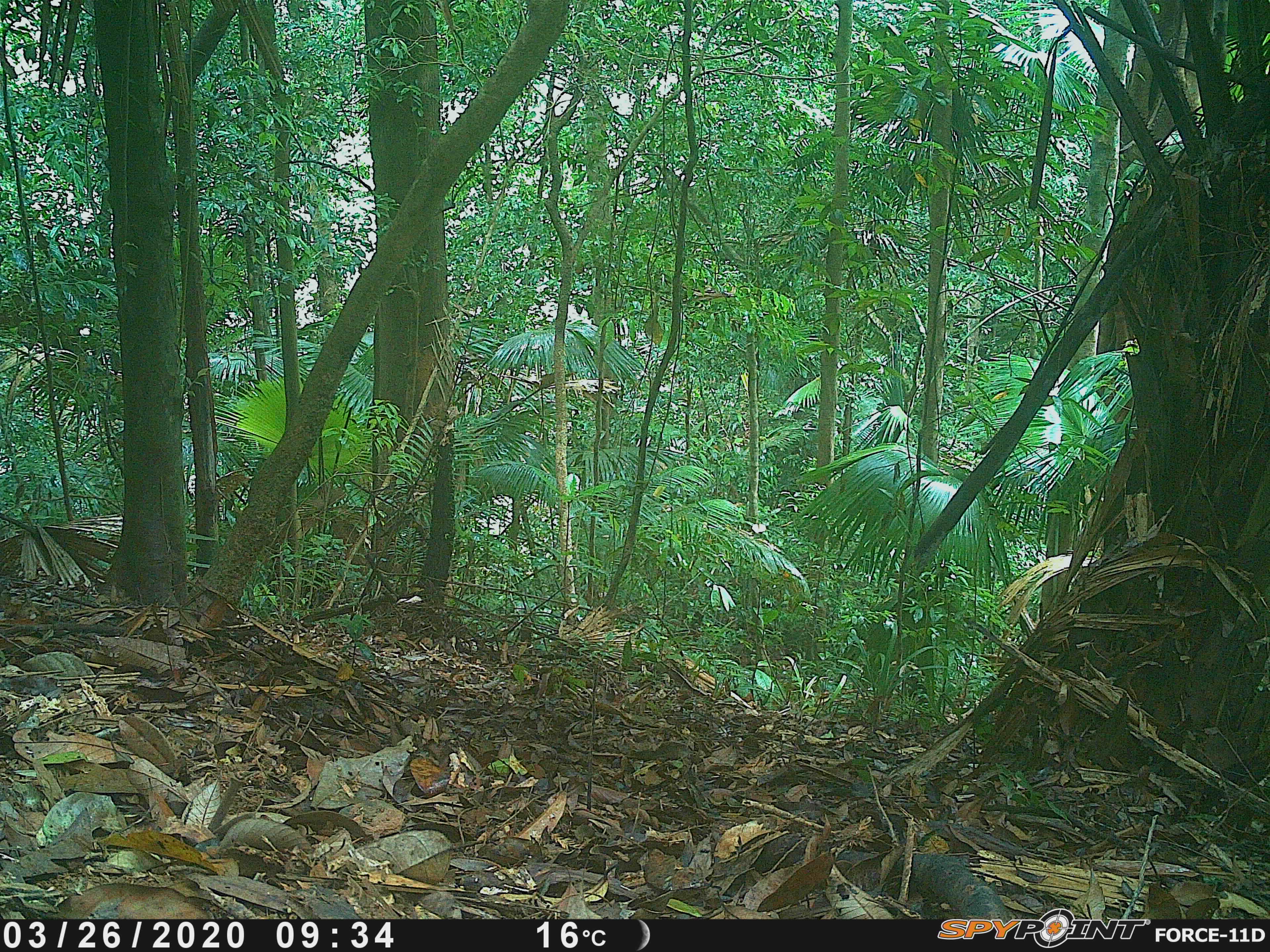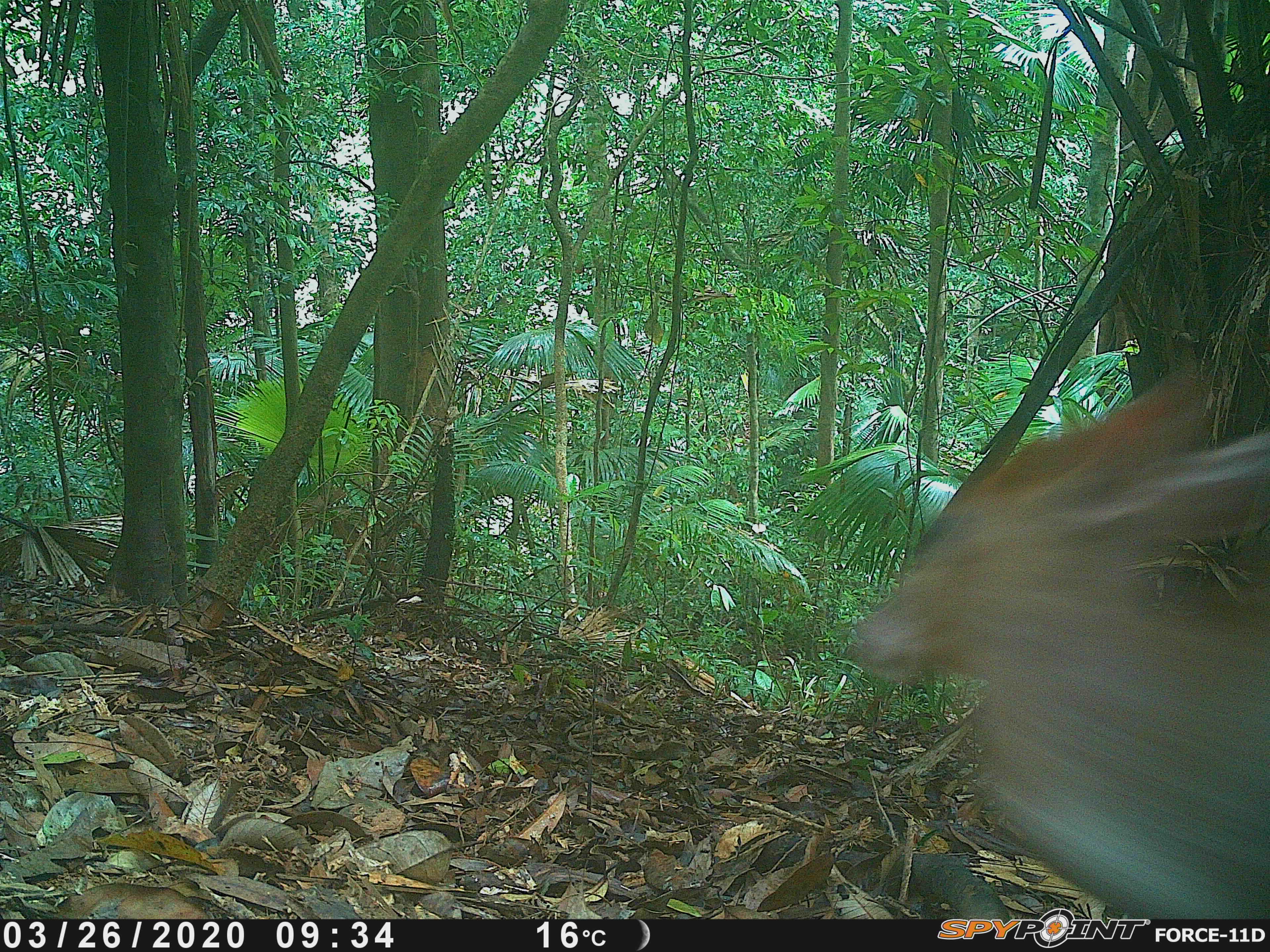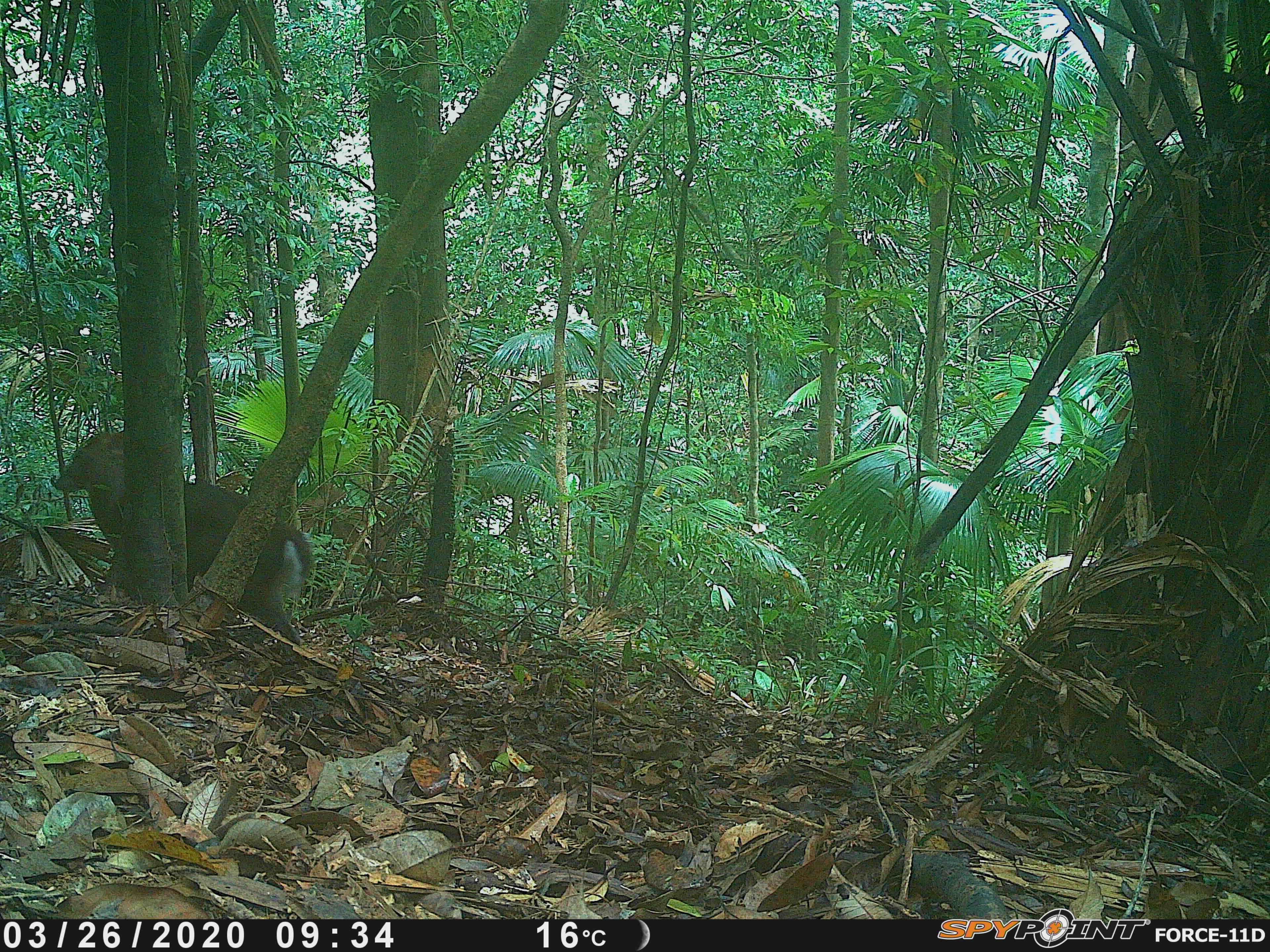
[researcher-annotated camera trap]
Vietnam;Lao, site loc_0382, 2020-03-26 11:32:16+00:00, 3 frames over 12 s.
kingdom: Animalia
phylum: Chordata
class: Mammalia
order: Artiodactyla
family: Cervidae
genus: Muntiacus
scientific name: Muntiacus rooseveltorum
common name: roosevelt's muntjac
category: roosevelts muntjac group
Roosevelts muntjac group (roosevelt's muntjac) (Muntiacus rooseveltorum). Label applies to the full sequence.